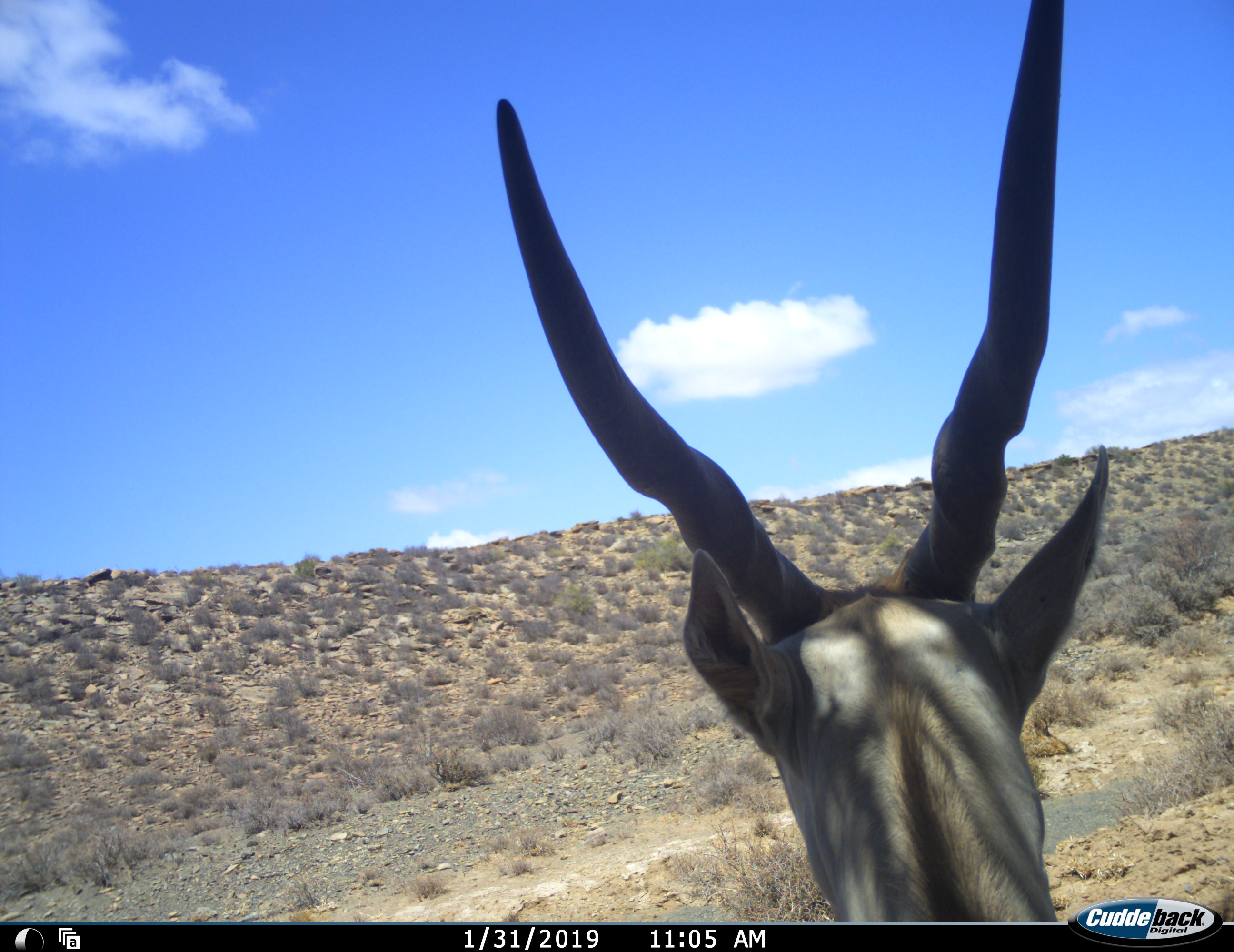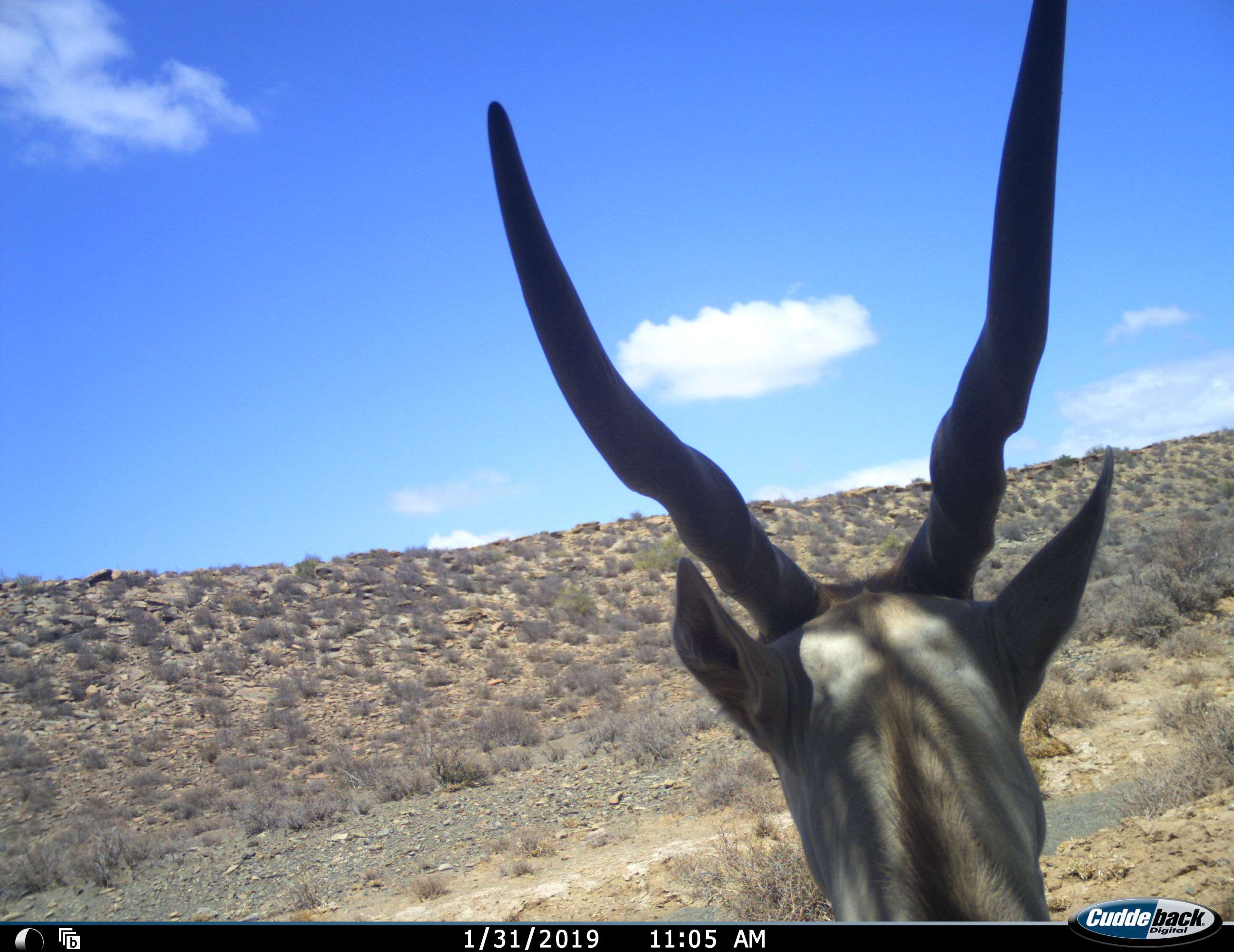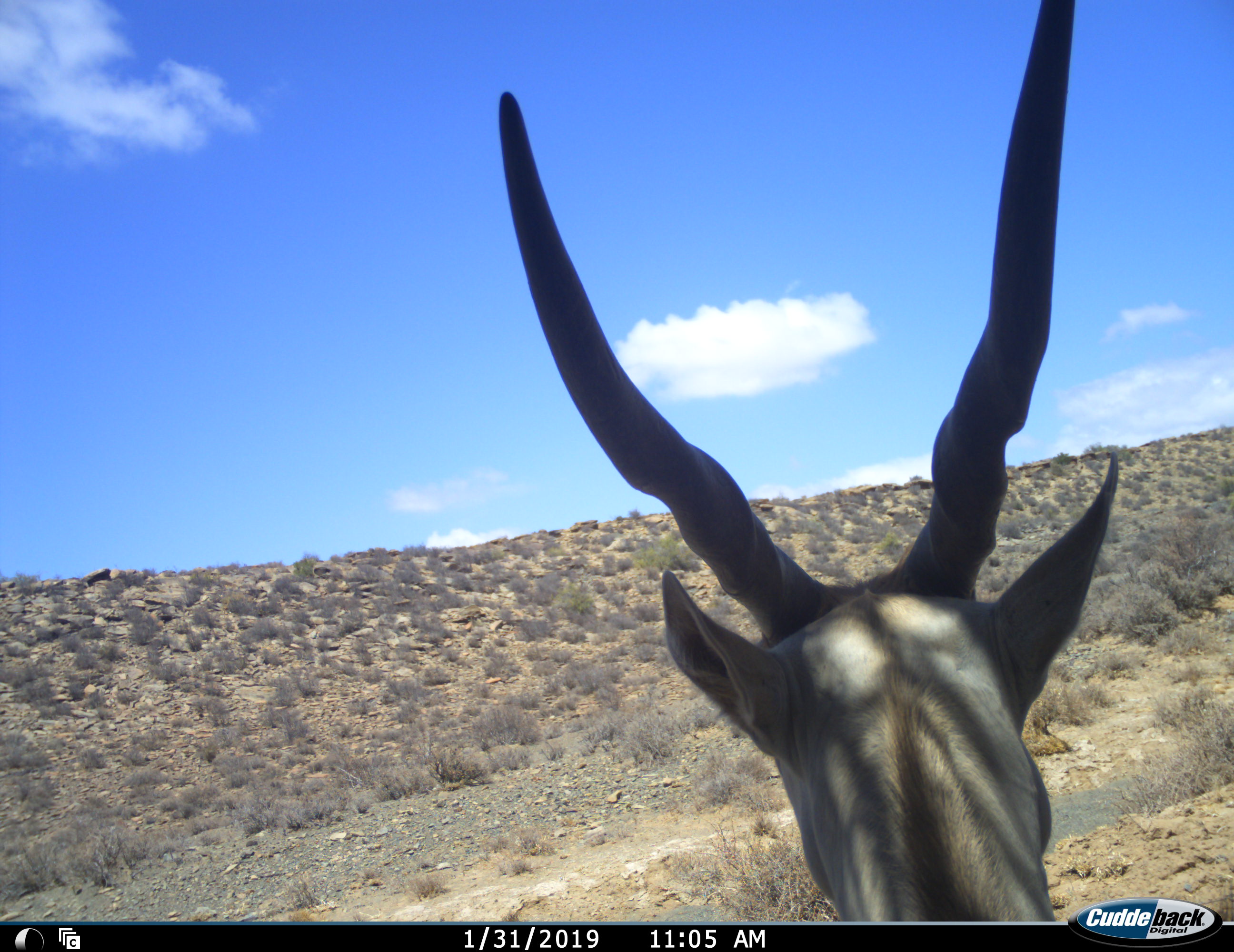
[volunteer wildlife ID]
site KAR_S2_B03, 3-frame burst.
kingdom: Animalia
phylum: Chordata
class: Mammalia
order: Artiodactyla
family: Bovidae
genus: Tragelaphus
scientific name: Tragelaphus oryx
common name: eland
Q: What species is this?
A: Eland (Tragelaphus oryx).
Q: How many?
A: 1.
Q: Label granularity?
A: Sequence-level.